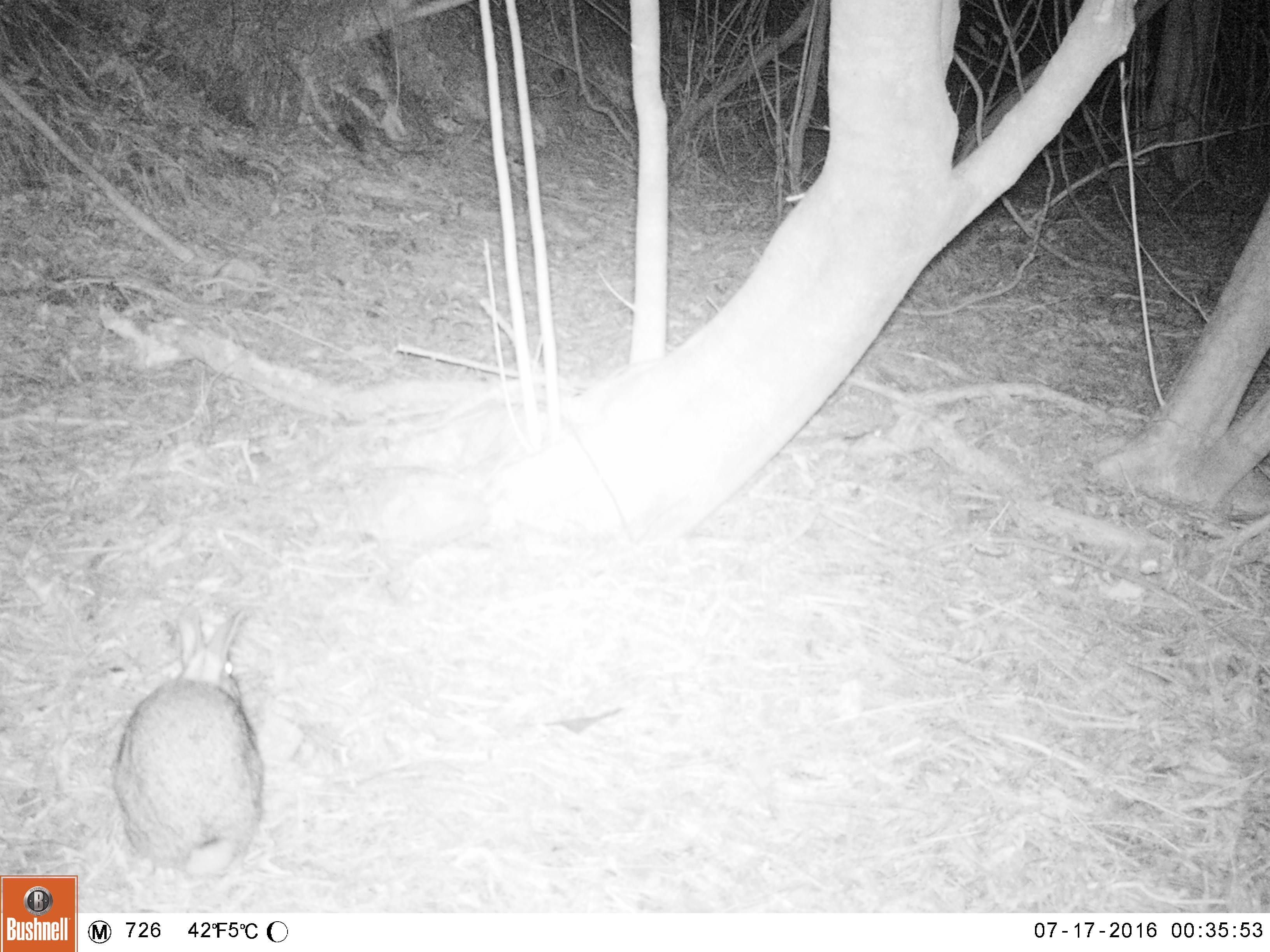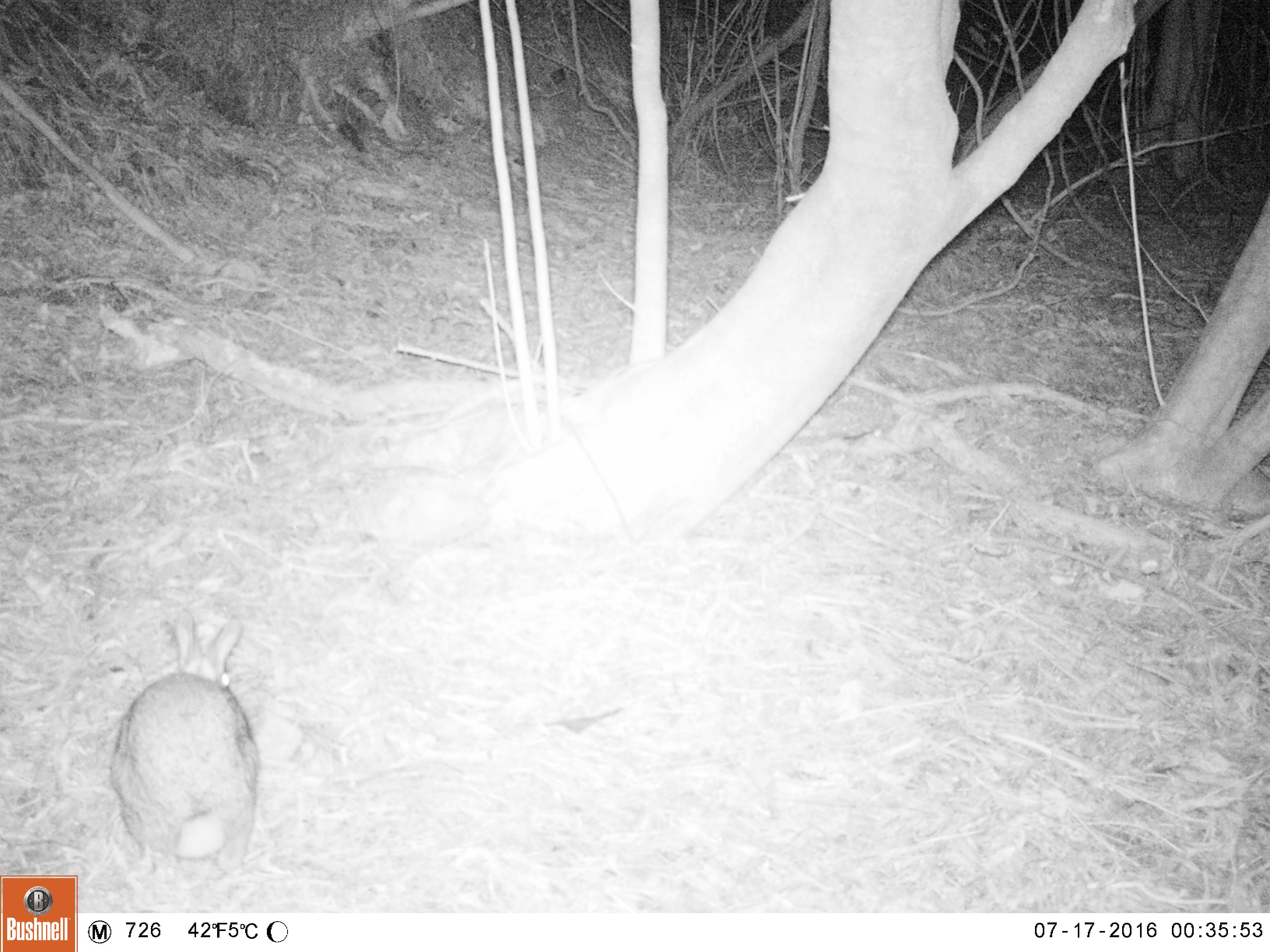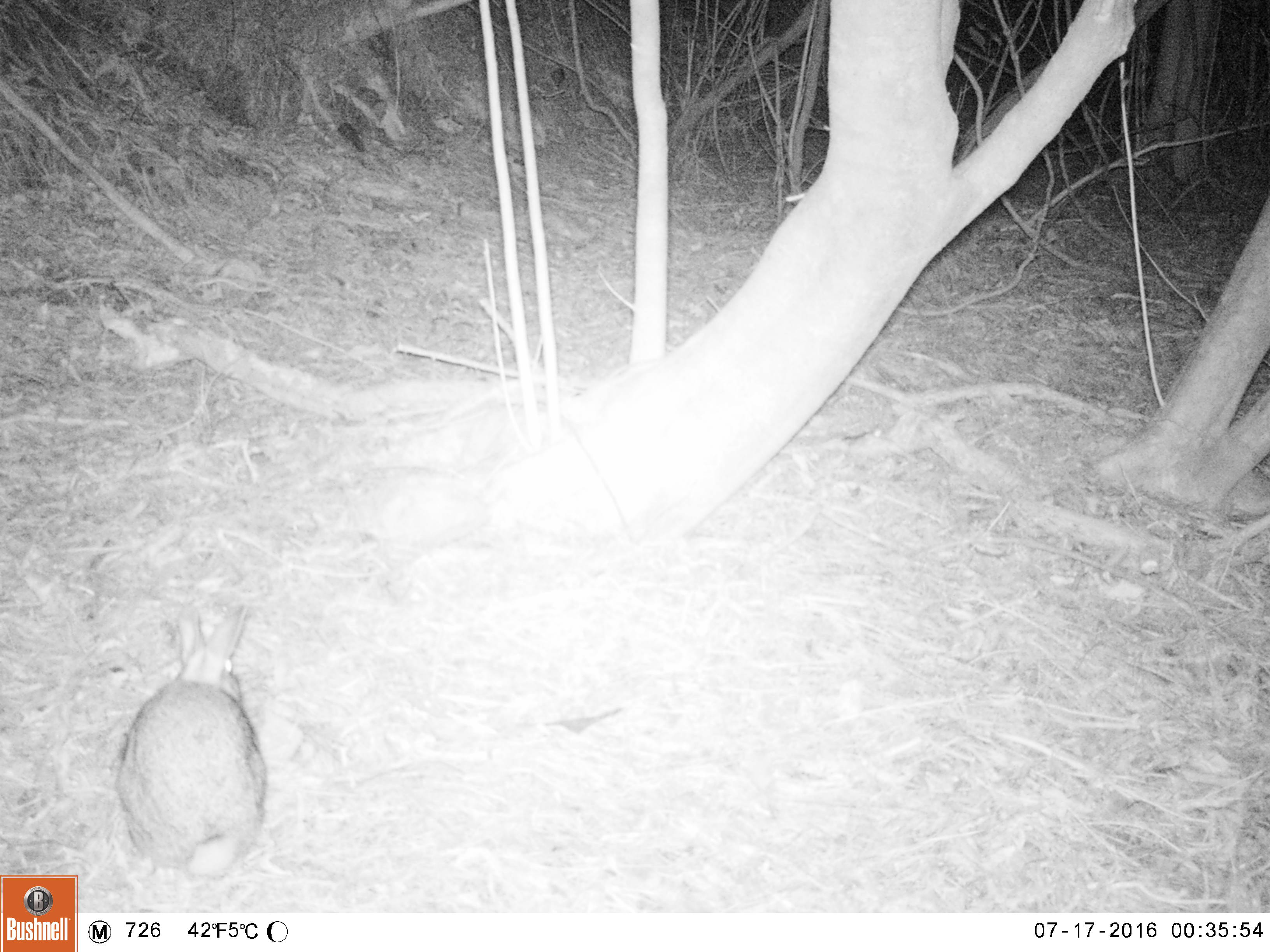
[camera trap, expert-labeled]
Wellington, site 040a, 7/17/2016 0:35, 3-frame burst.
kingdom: Animalia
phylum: Chordata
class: Mammalia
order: Lagomorpha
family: Leporidae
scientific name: Leporidae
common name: rabbit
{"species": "rabbit (Leporidae)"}